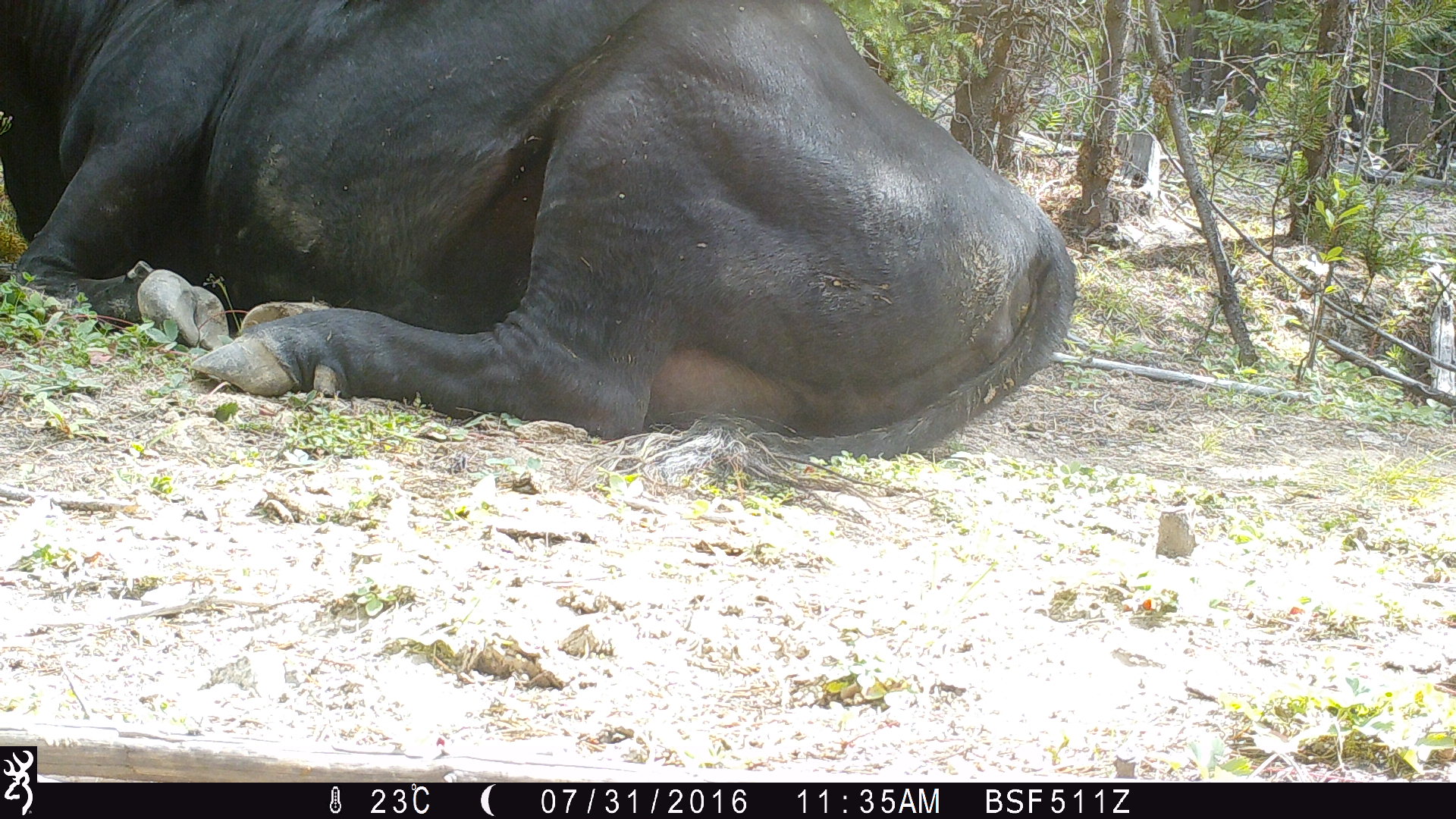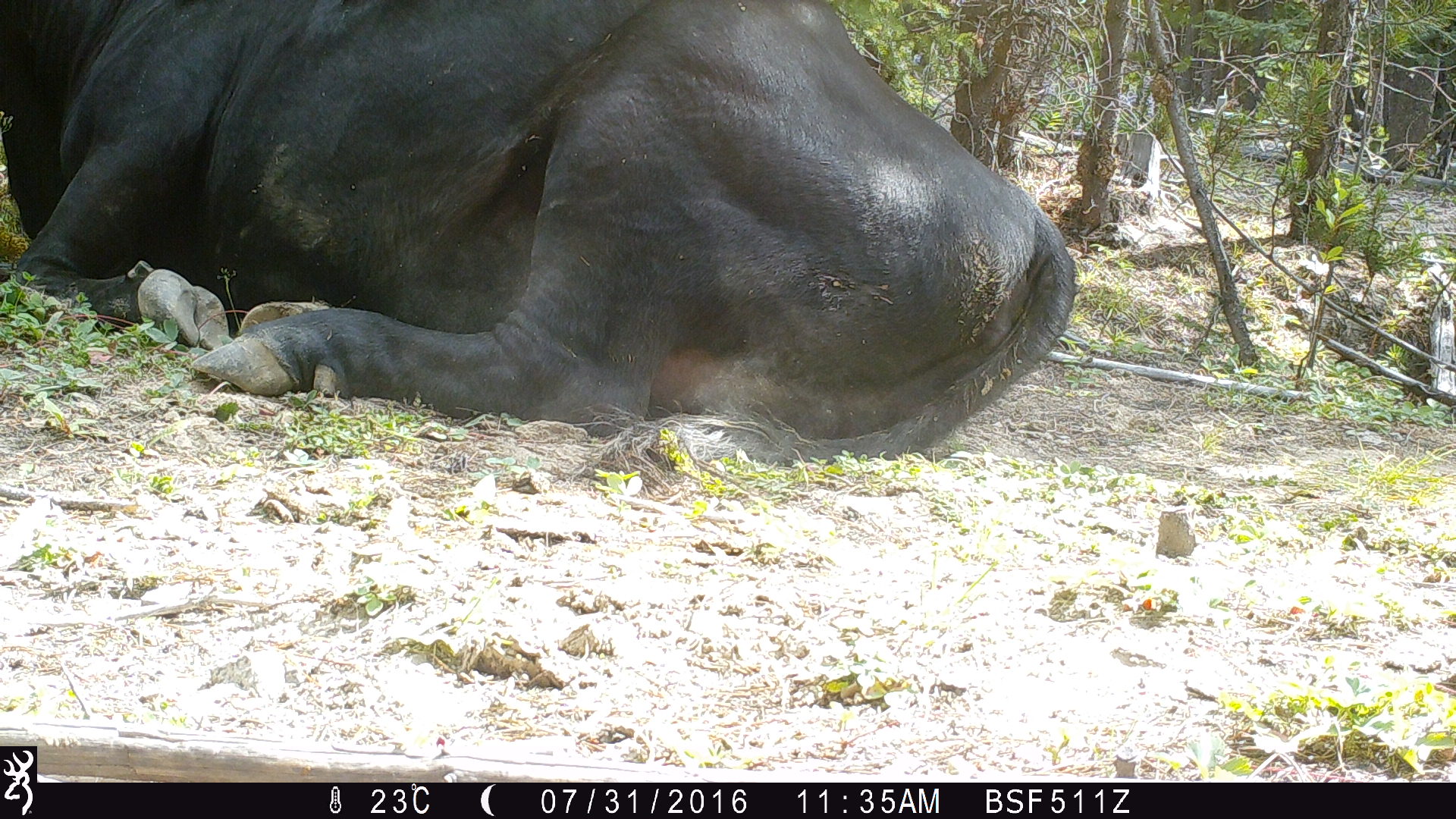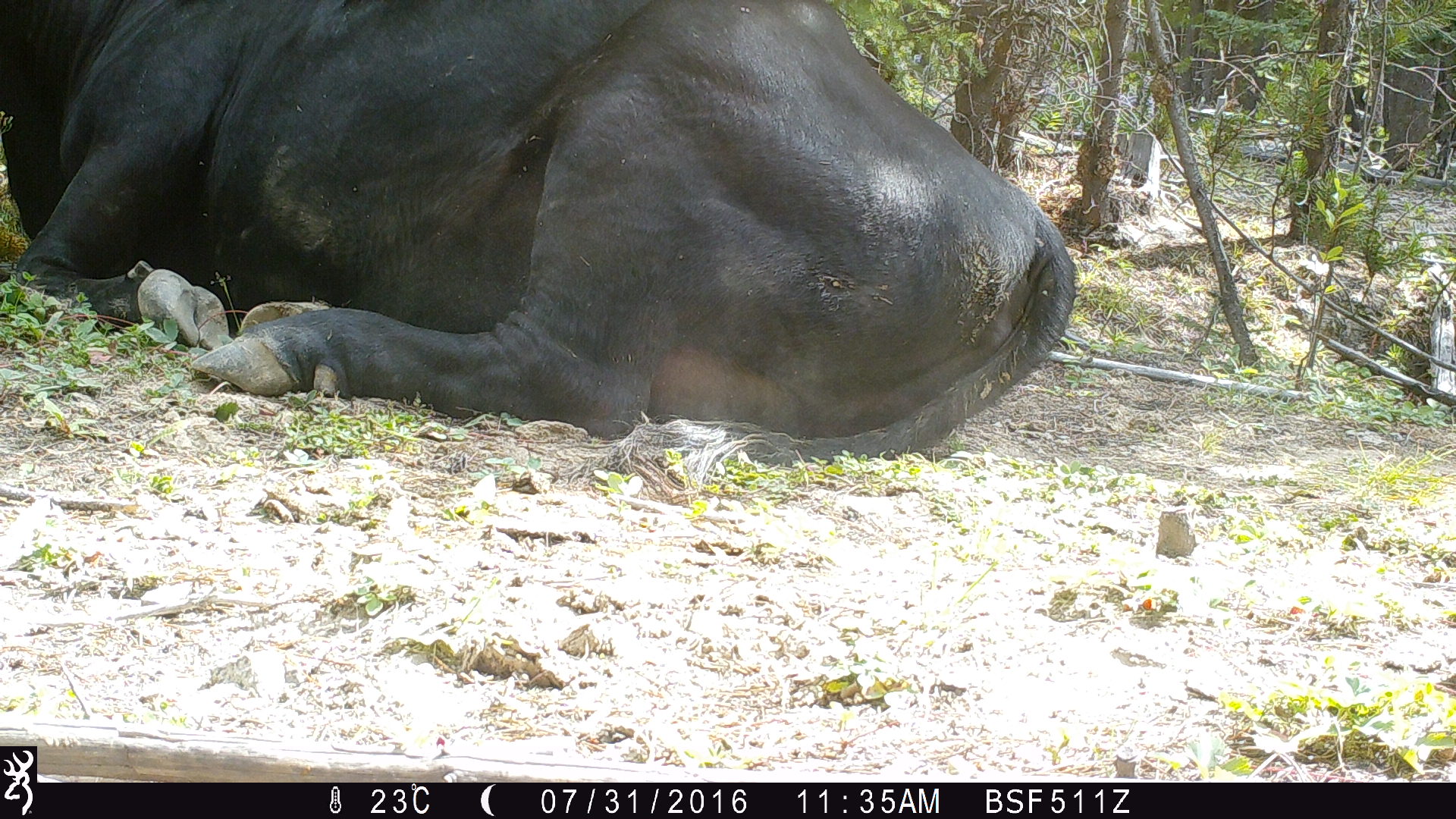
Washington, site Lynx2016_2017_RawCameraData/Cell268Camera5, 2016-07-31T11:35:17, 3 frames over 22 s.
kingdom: Animalia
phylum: Chordata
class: Mammalia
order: Artiodactyla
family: Bovidae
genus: Bos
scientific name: Bos taurus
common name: domestic cattle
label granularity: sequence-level